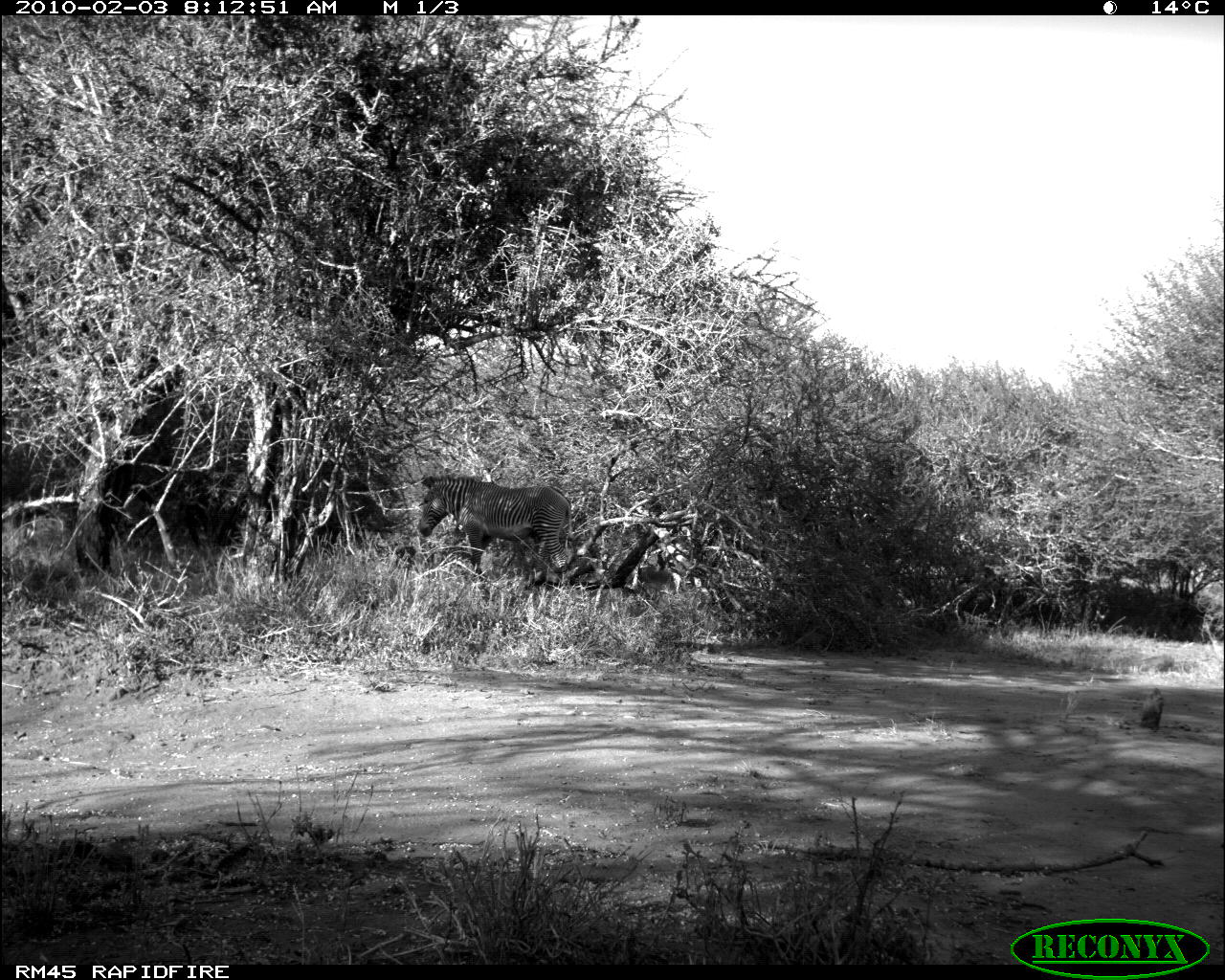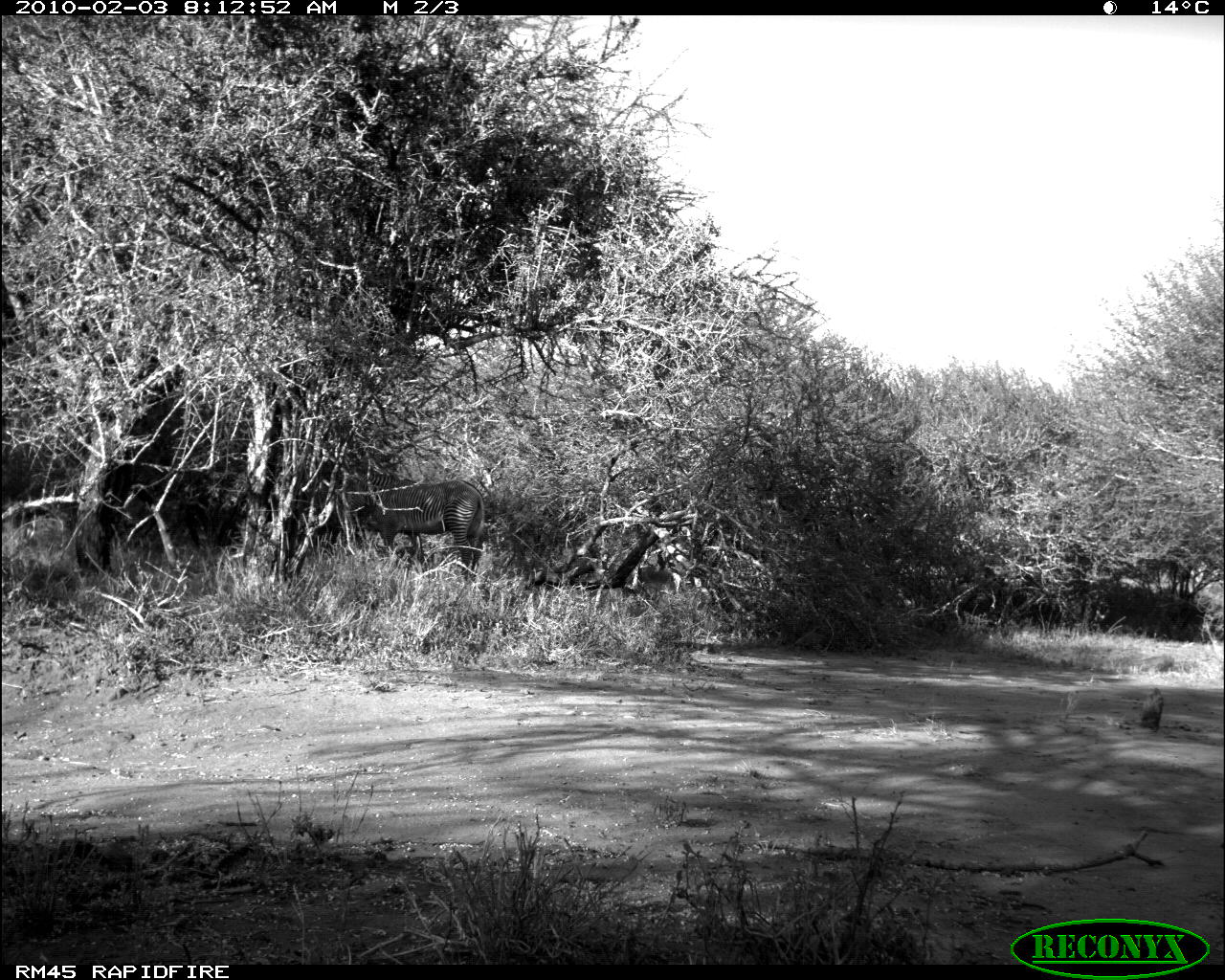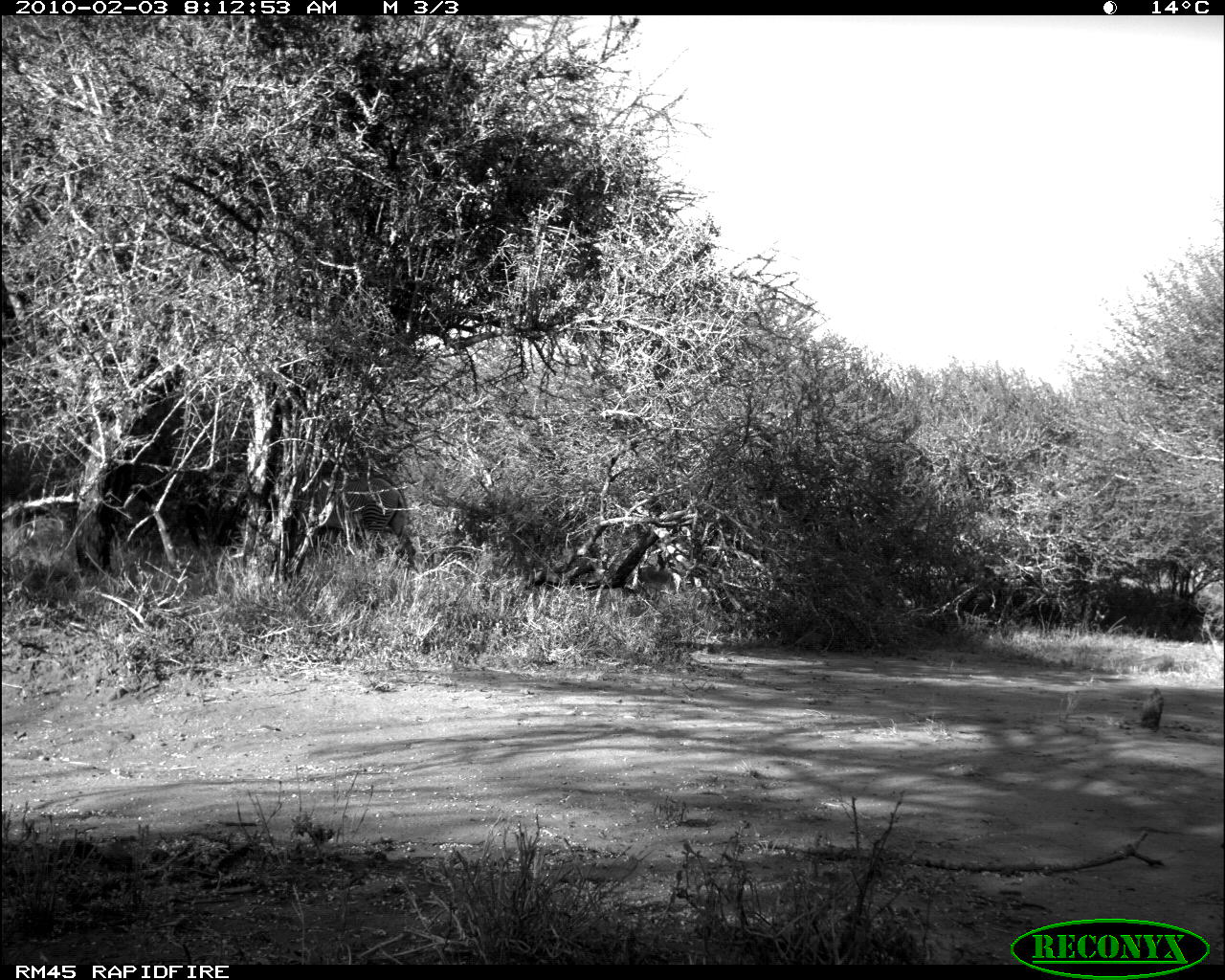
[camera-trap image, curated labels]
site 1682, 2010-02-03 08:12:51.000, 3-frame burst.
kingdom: Animalia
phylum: Chordata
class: Mammalia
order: Perissodactyla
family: Equidae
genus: Equus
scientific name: Equus grevyi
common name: grévy's zebra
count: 1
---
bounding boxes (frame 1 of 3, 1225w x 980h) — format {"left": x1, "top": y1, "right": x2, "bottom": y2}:
equus grevyi: {"left": 417, "top": 474, "right": 572, "bottom": 586}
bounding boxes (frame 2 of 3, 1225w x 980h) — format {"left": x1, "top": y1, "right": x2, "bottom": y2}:
equus grevyi: {"left": 348, "top": 473, "right": 484, "bottom": 575}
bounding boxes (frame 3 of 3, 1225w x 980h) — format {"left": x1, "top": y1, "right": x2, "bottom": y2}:
equus grevyi: {"left": 310, "top": 475, "right": 416, "bottom": 560}